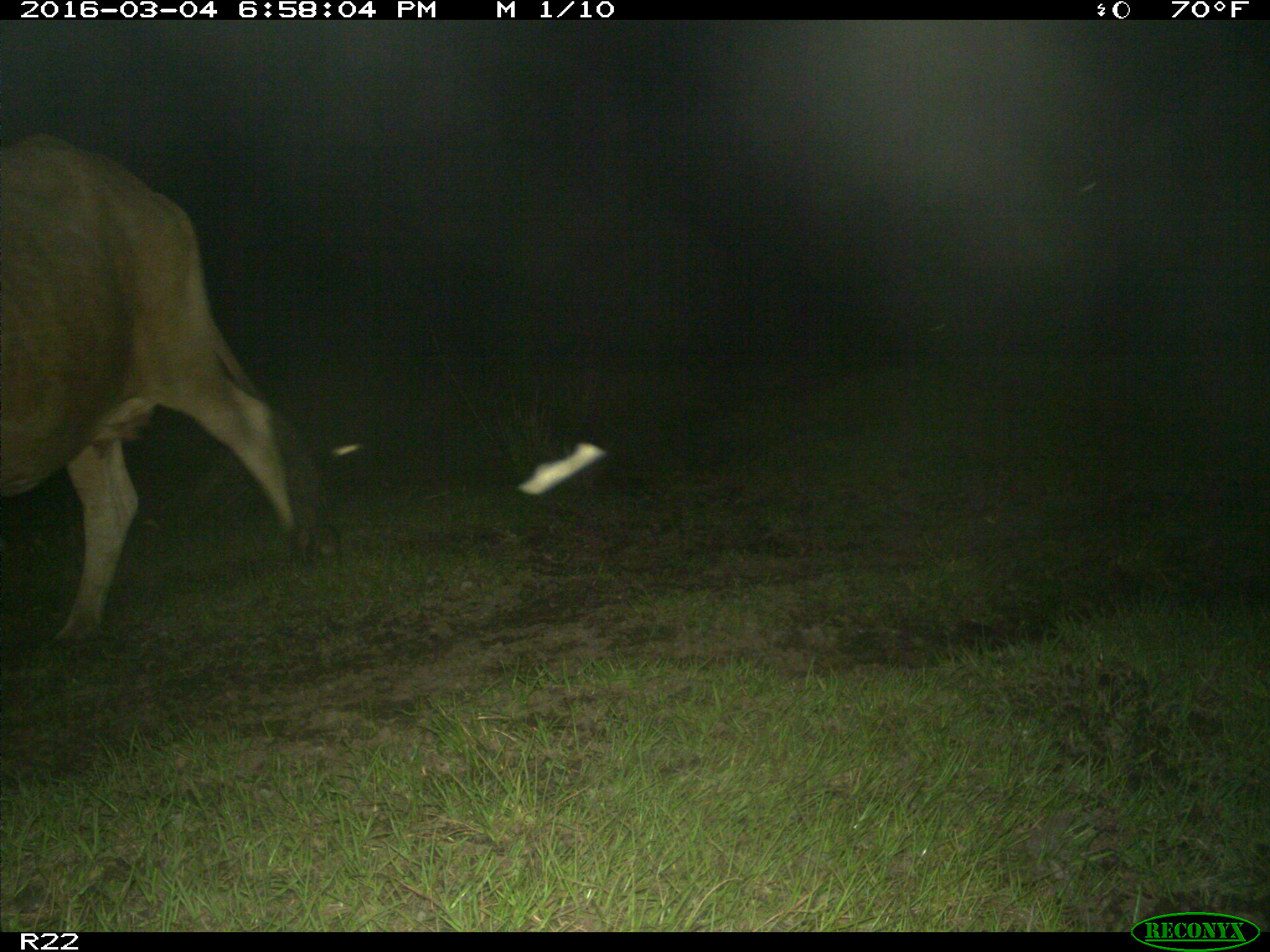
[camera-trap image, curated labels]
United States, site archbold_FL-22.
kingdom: Animalia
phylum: Chordata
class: Mammalia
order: Artiodactyla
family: Bovidae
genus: Bos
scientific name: Bos taurus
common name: domestic cow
Bos taurus (domestic cow).